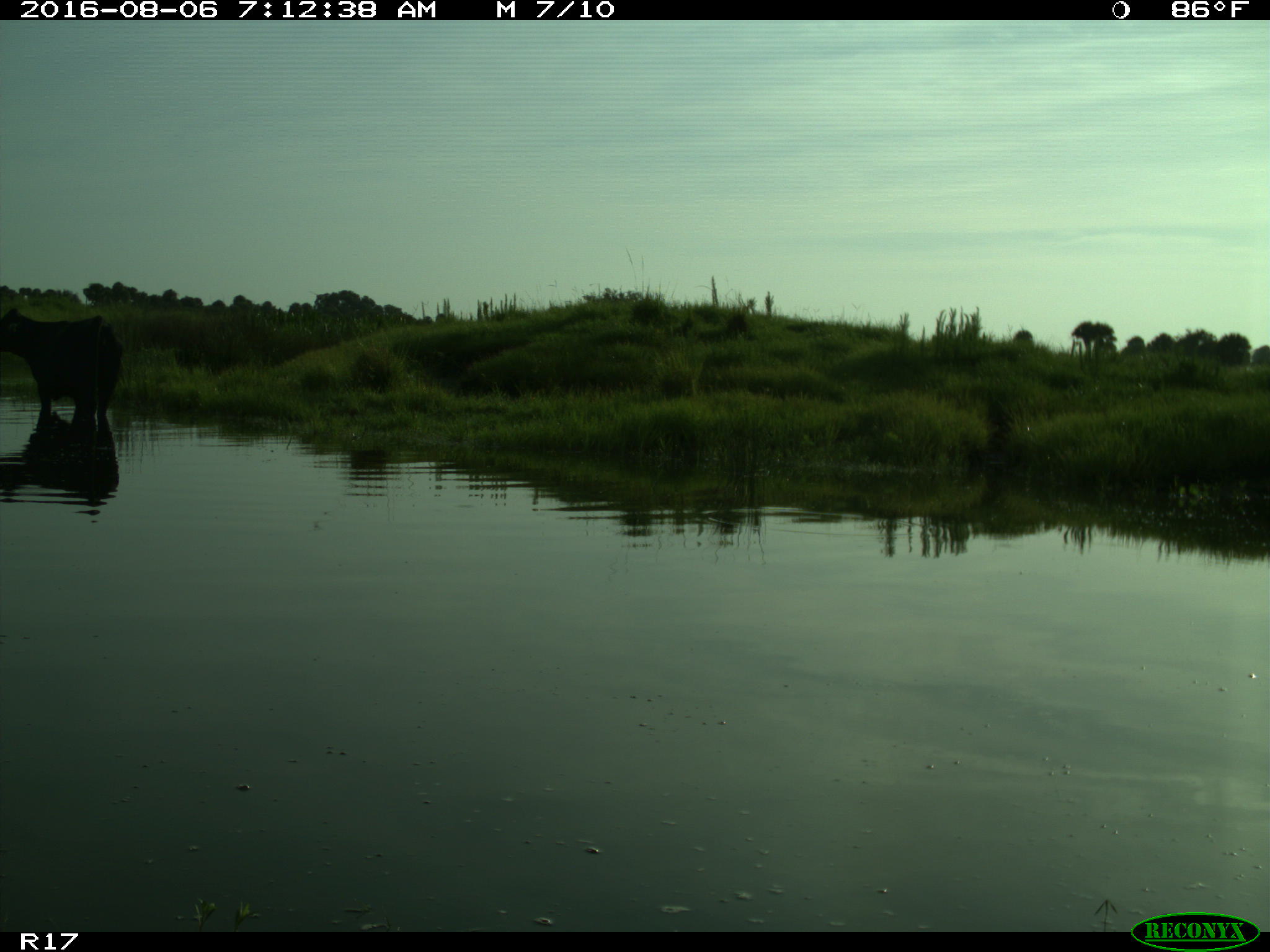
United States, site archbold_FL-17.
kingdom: Animalia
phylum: Chordata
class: Mammalia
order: Artiodactyla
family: Bovidae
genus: Bos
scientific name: Bos taurus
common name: domestic cow